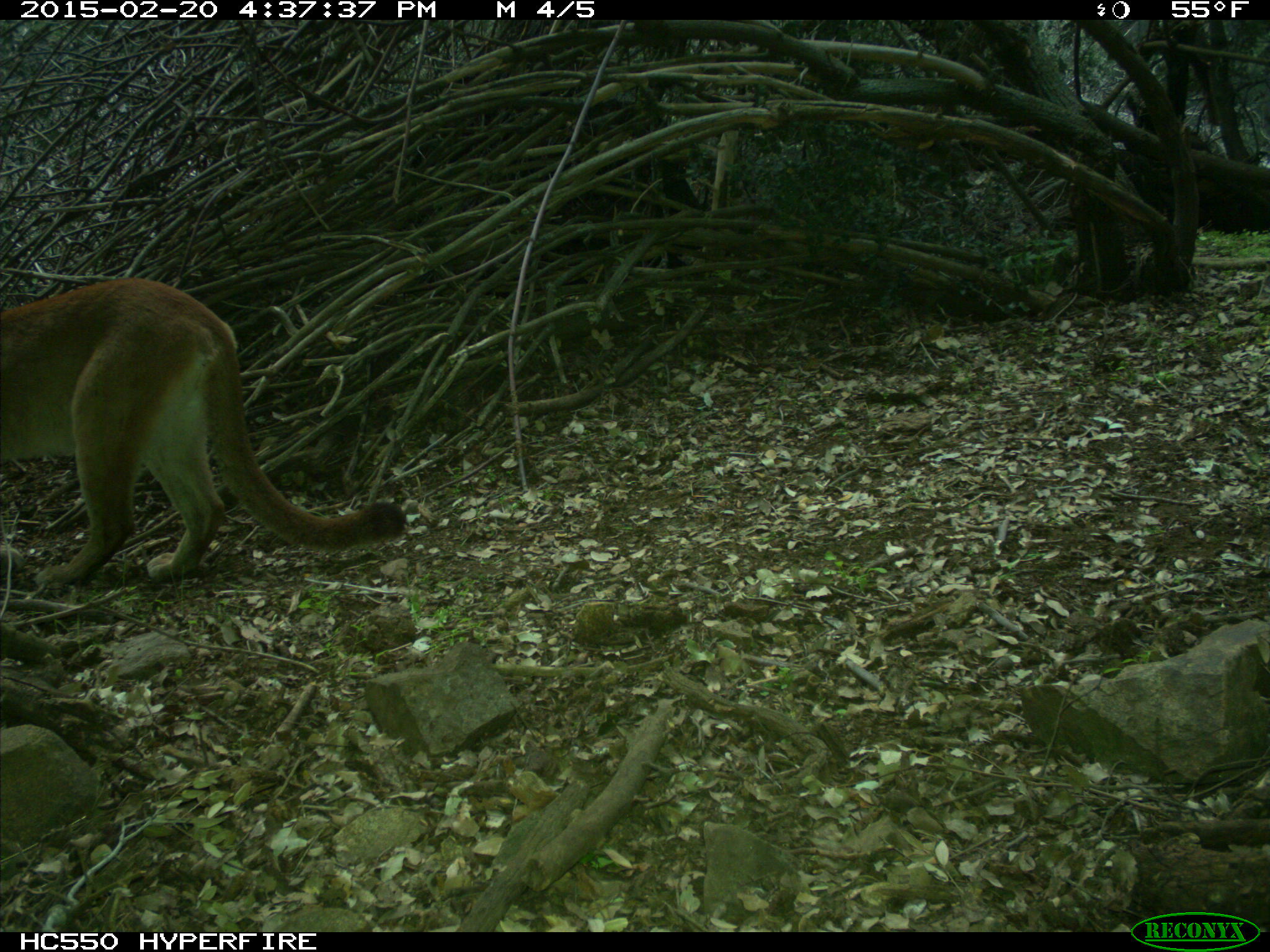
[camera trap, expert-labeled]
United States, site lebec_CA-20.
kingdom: Animalia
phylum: Chordata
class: Mammalia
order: Carnivora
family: Felidae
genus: Puma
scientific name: Puma concolor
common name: mountain lion